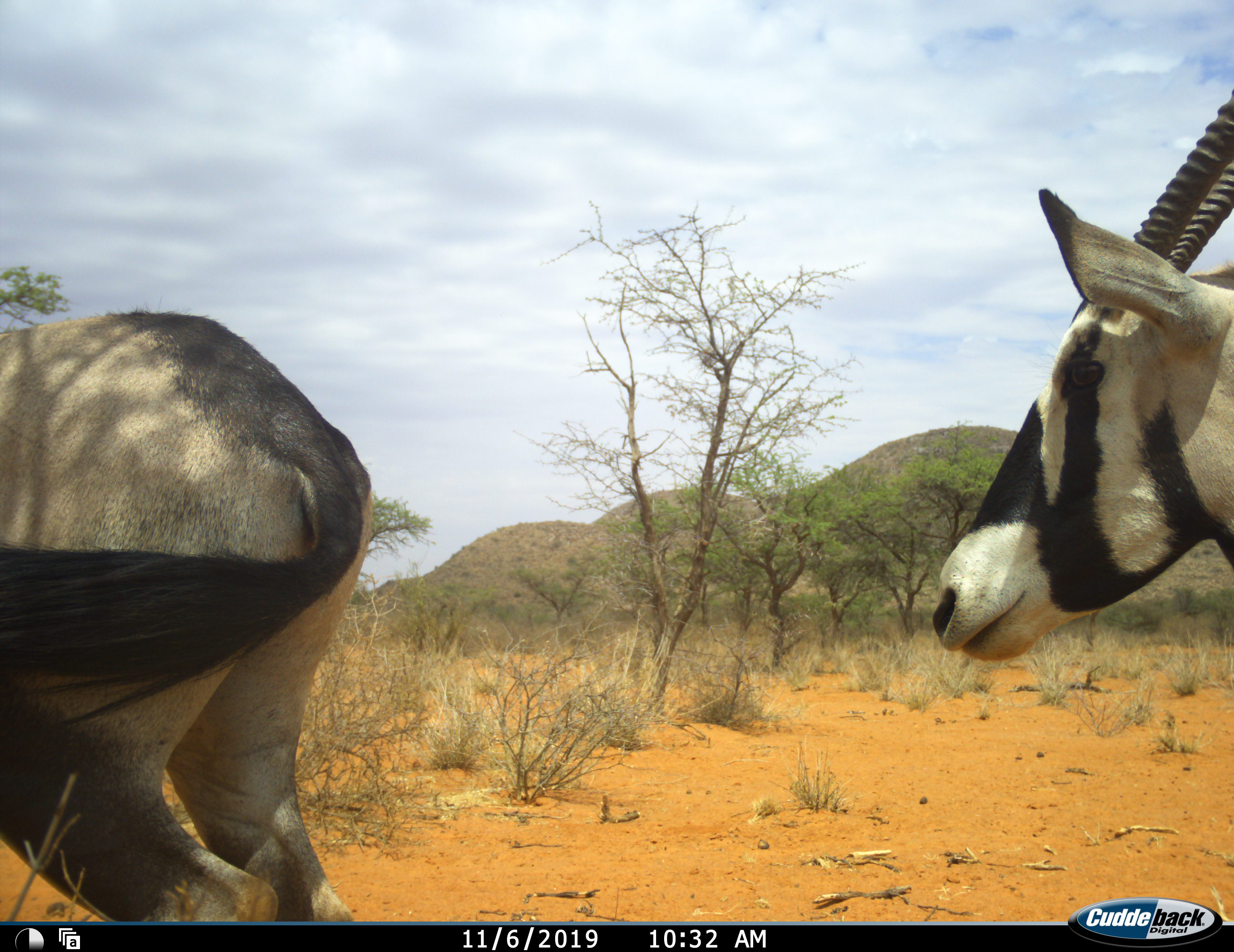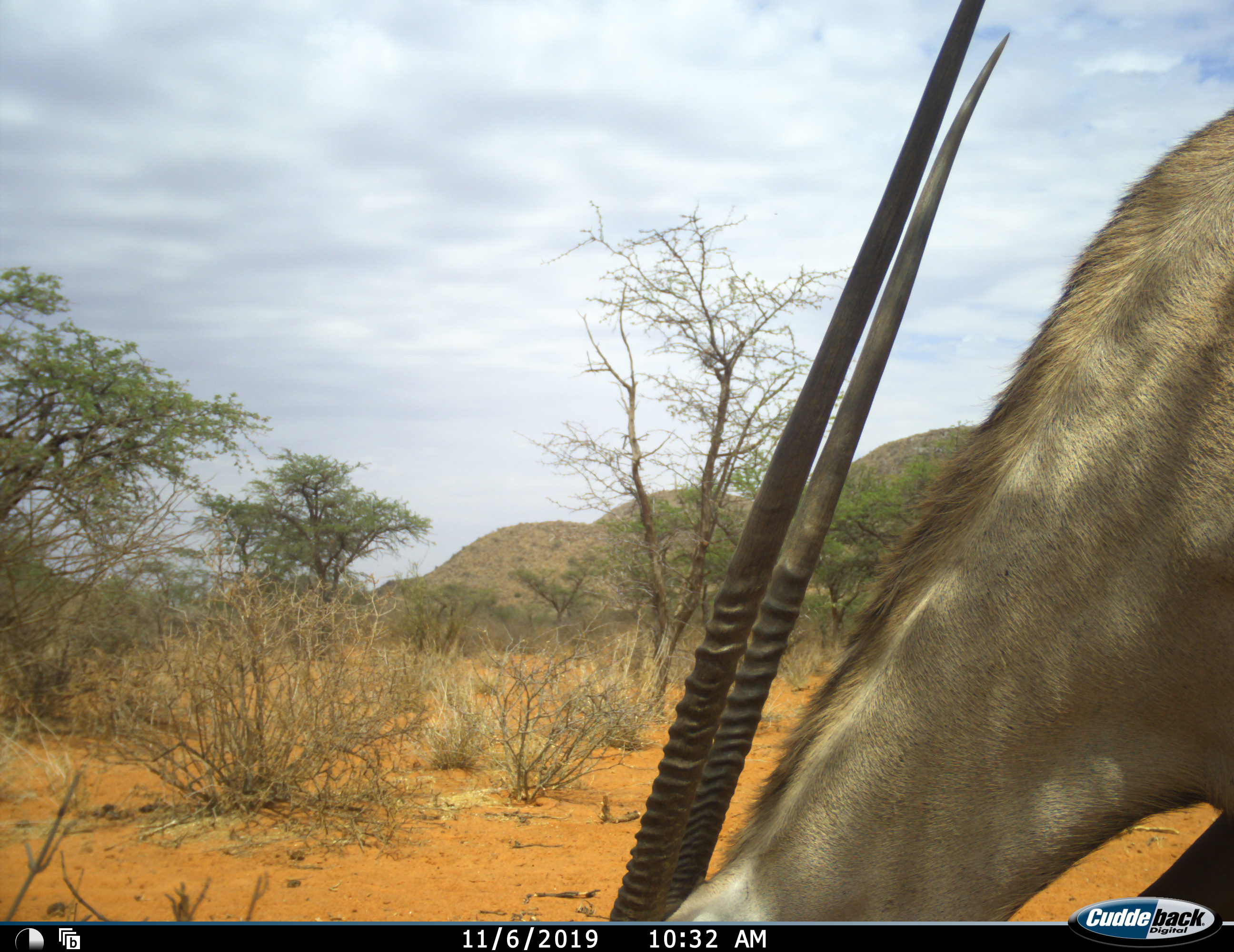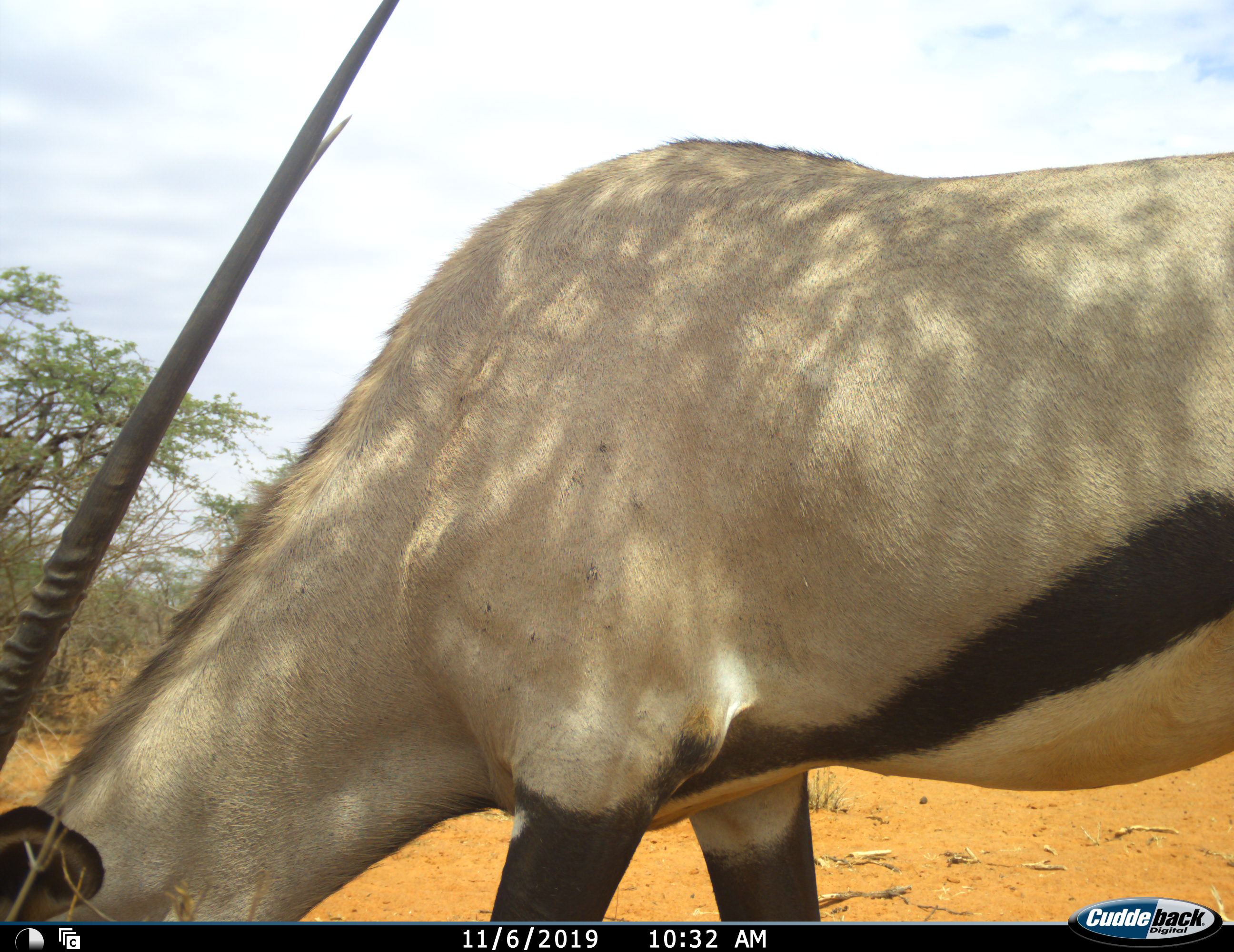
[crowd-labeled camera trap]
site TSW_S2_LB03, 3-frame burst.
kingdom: Animalia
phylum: Chordata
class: Mammalia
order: Artiodactyla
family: Bovidae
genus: Oryx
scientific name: Oryx gazella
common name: gemsbok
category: oryx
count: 2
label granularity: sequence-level